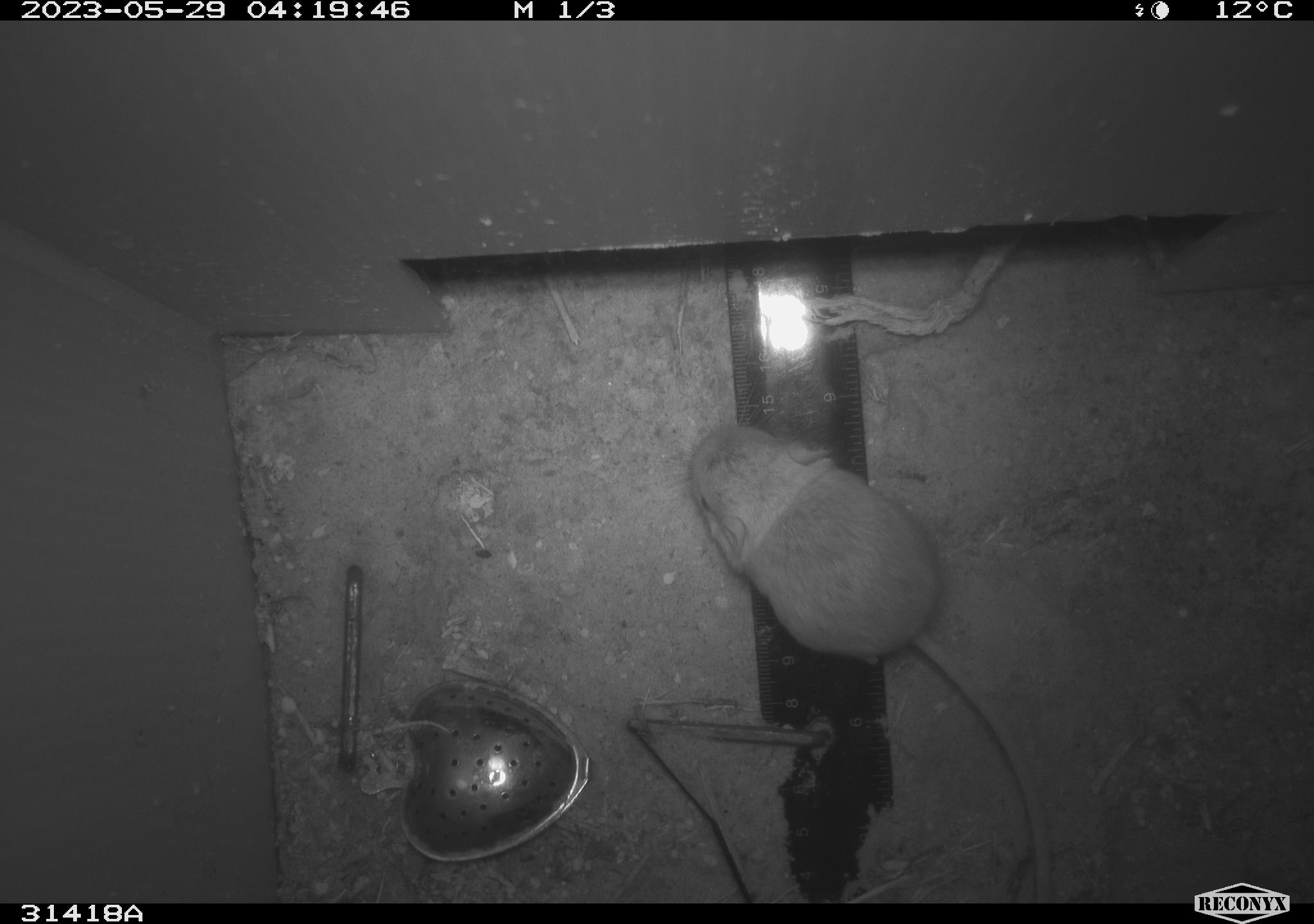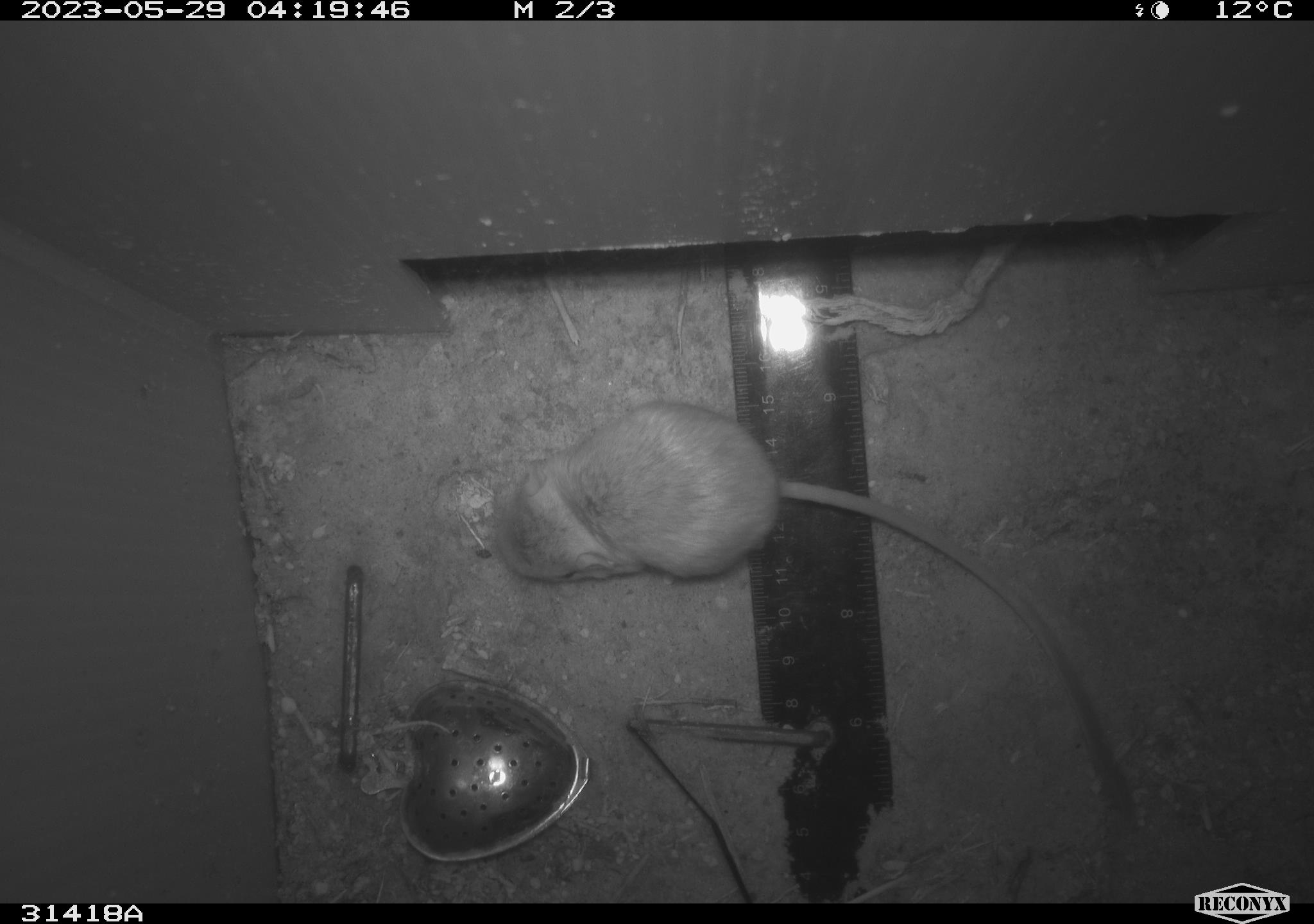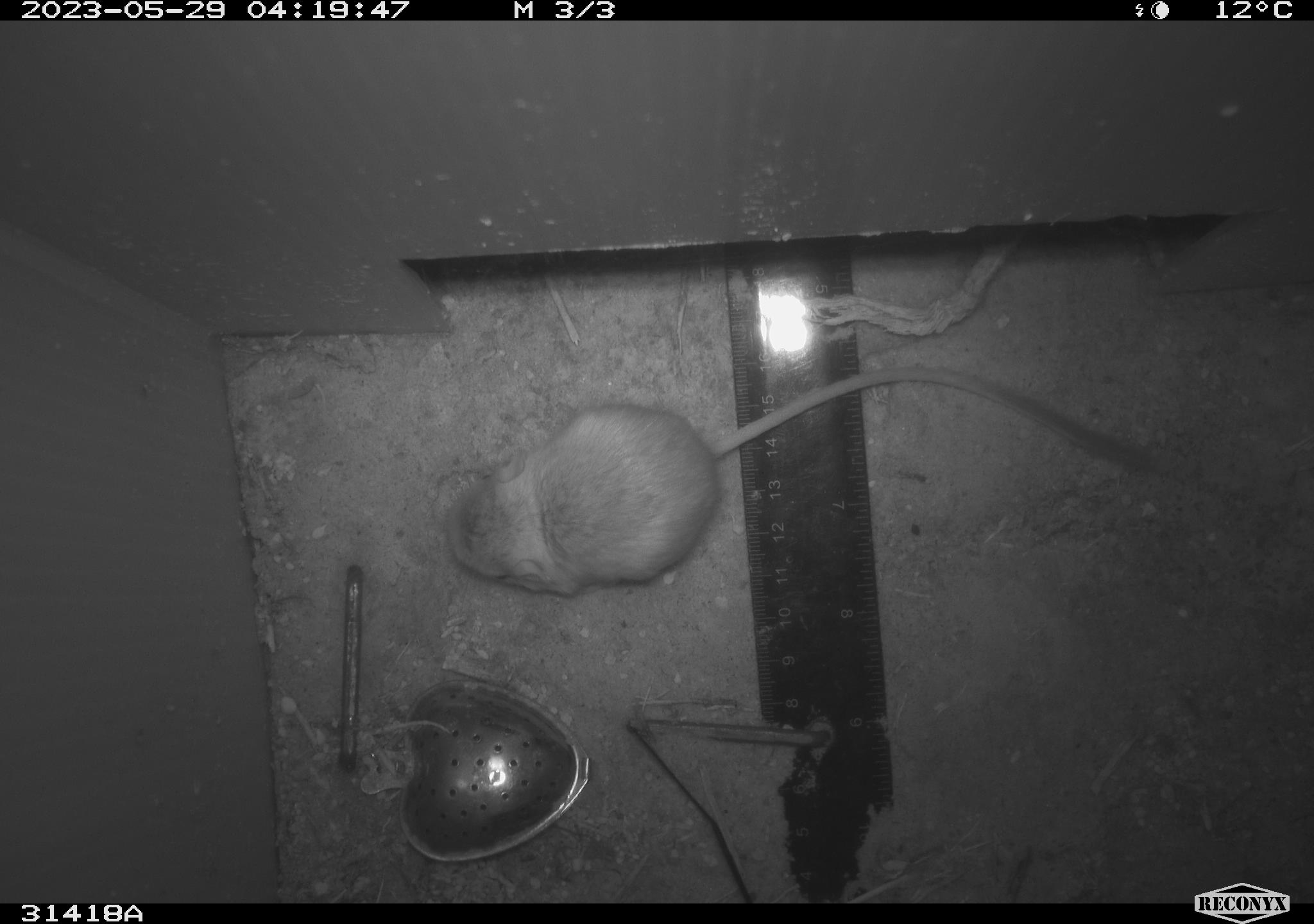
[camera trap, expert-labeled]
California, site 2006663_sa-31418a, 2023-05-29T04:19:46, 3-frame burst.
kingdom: Animalia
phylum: Chordata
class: Mammalia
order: Rodentia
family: Heteromyidae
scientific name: Heteromyidae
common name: kangaroo rats and pocket mice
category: heteromyidae family